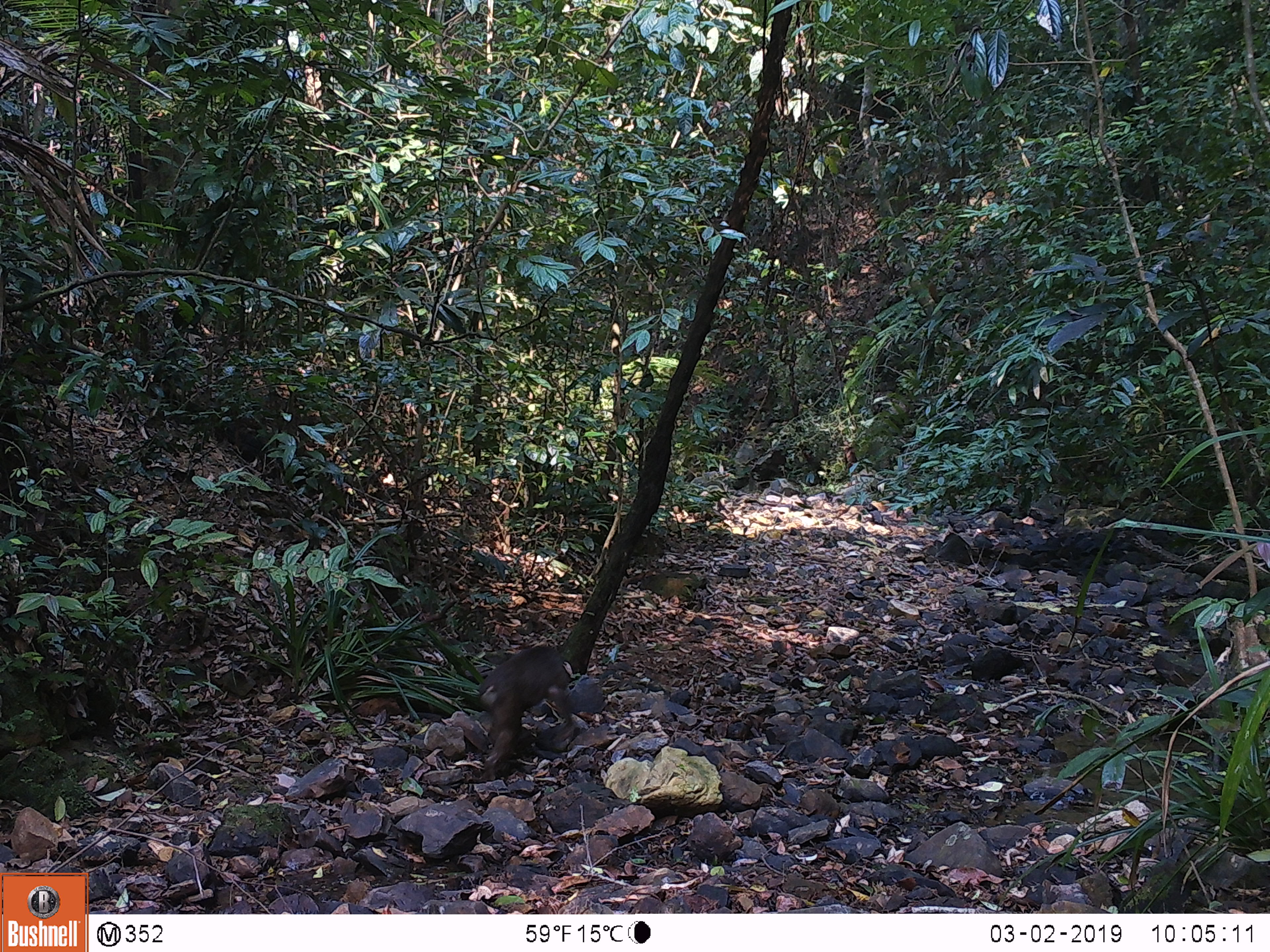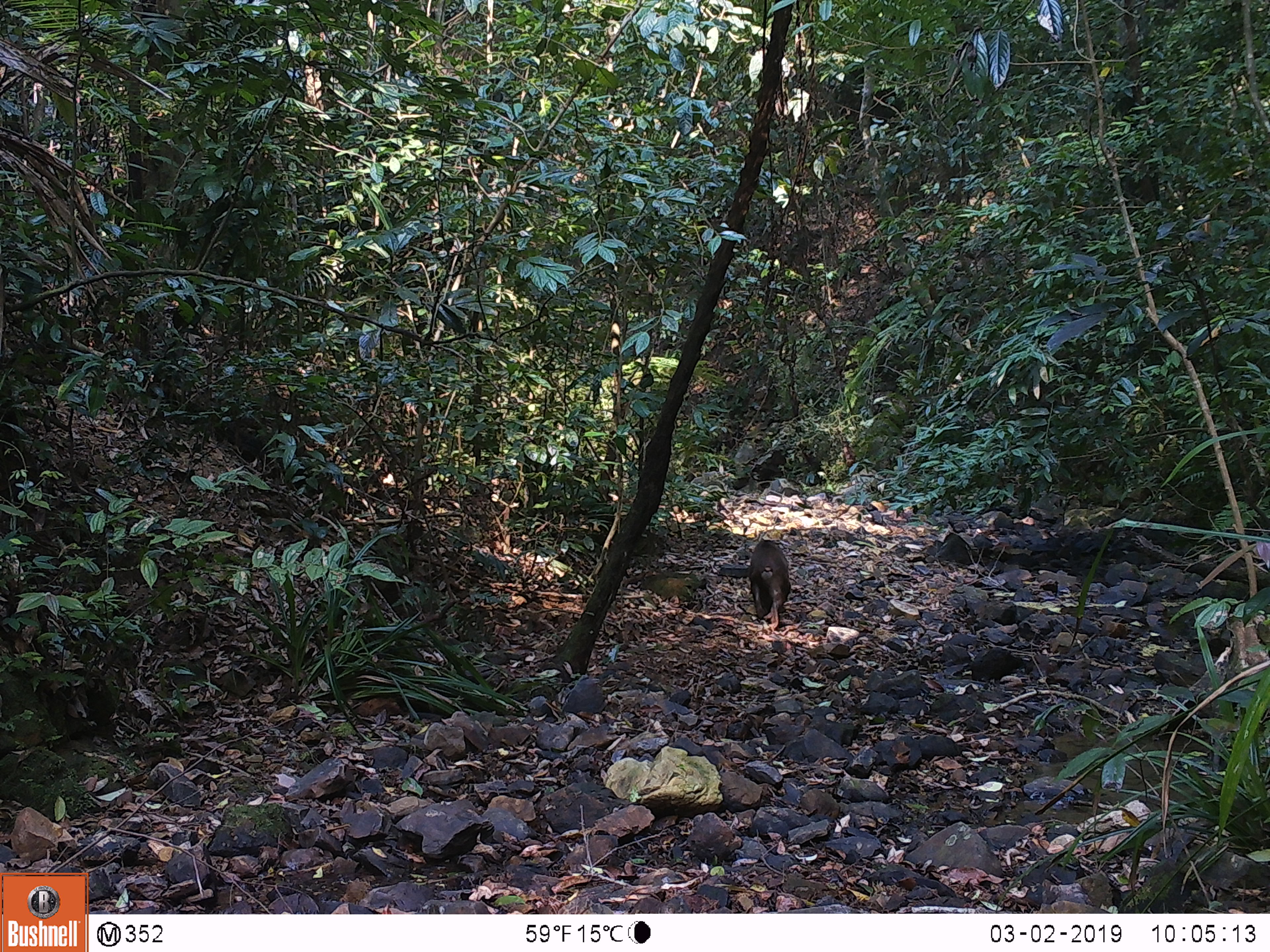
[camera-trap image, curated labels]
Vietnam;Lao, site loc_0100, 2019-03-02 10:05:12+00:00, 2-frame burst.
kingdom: Animalia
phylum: Chordata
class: Mammalia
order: Primates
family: Cercopithecidae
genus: Macaca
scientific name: Macaca arctoides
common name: stump-tailed macaque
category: stump tailed macaque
Stump tailed macaque (stump-tailed macaque) (Macaca arctoides). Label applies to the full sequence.